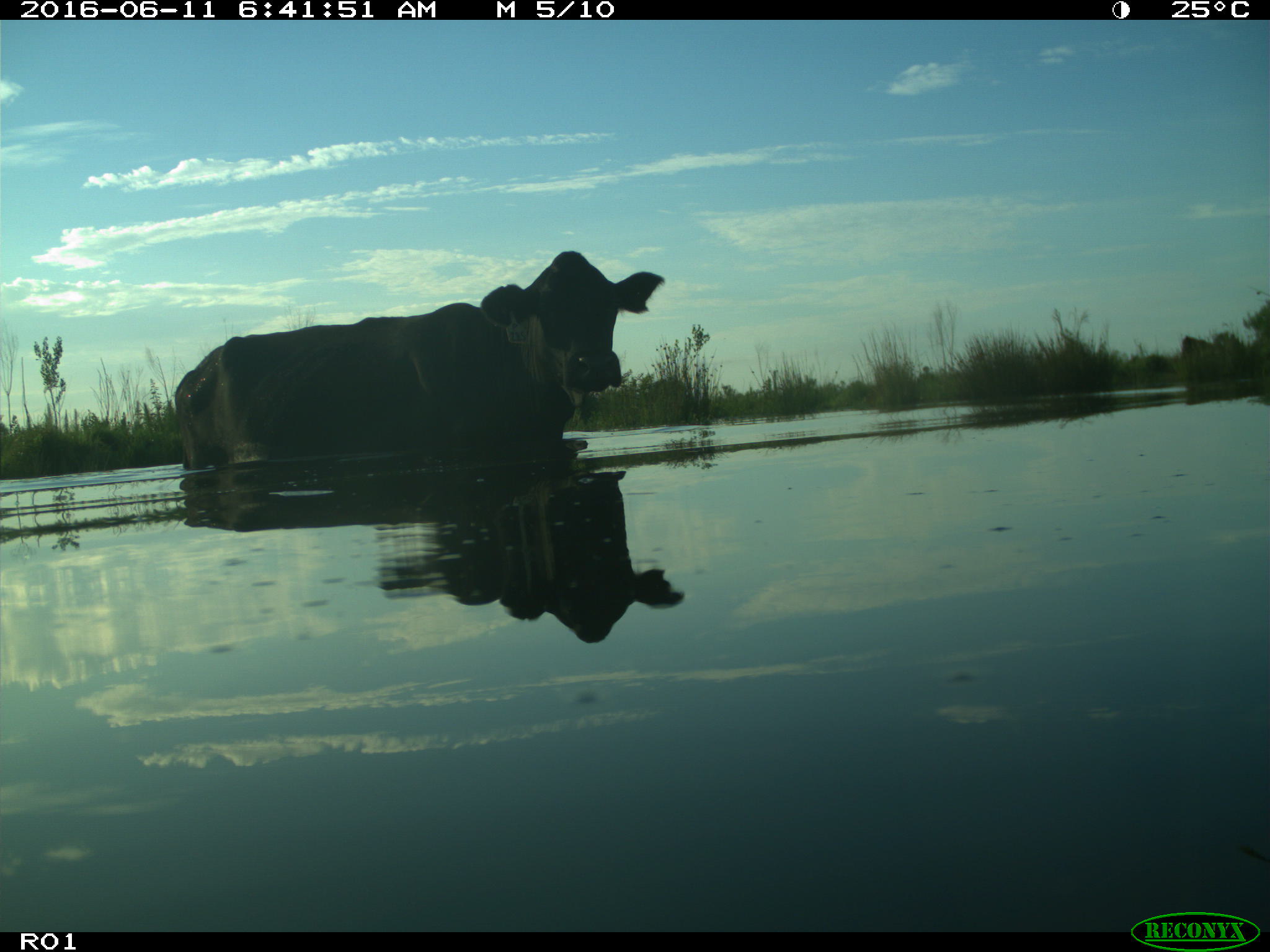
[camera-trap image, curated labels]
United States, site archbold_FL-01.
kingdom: Animalia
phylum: Chordata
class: Mammalia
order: Artiodactyla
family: Bovidae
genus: Bos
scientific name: Bos taurus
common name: domestic cow